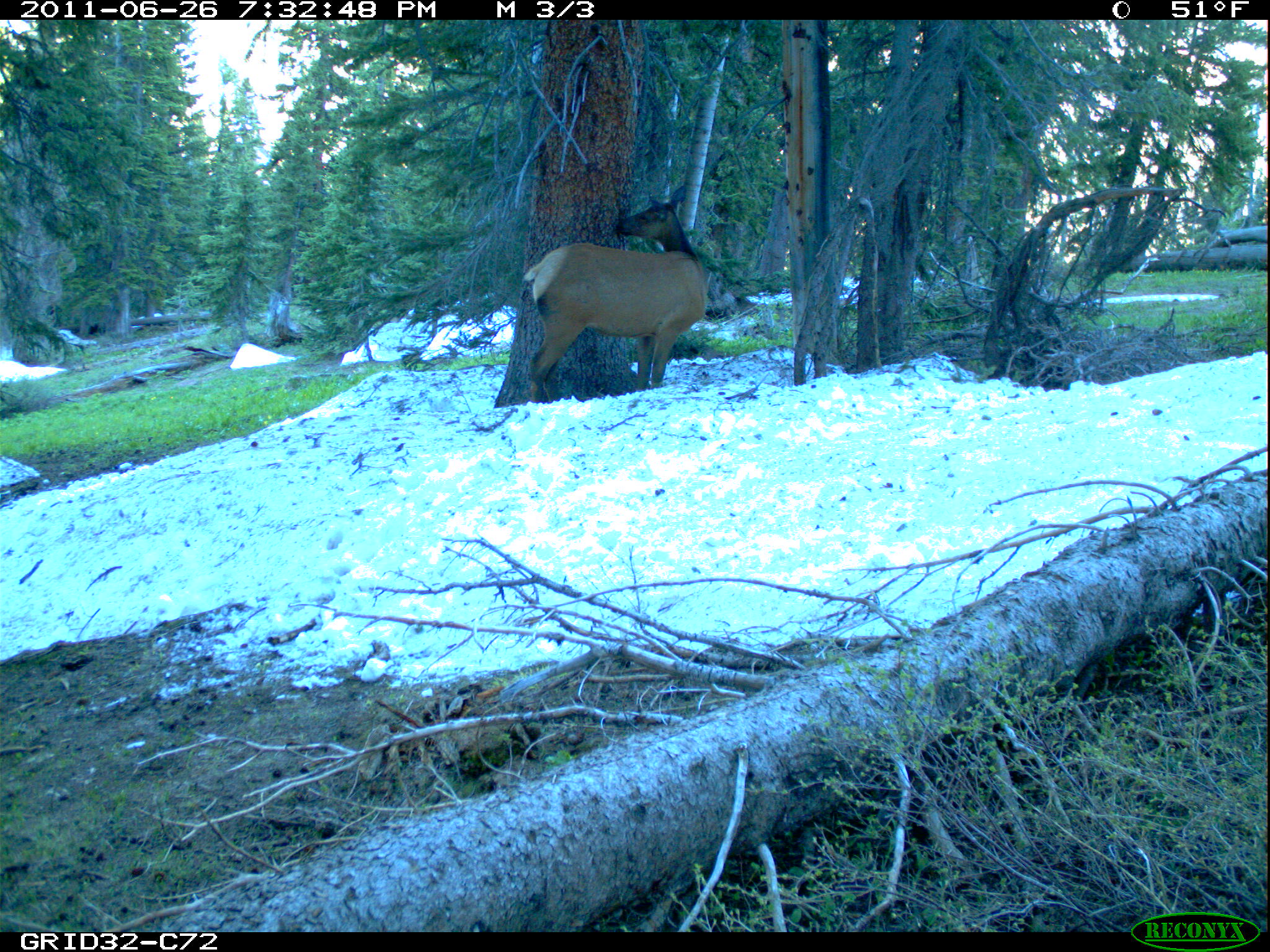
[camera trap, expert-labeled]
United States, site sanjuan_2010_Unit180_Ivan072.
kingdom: Animalia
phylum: Chordata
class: Mammalia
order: Artiodactyla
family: Cervidae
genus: Cervus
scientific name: Cervus elaphus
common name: red deer